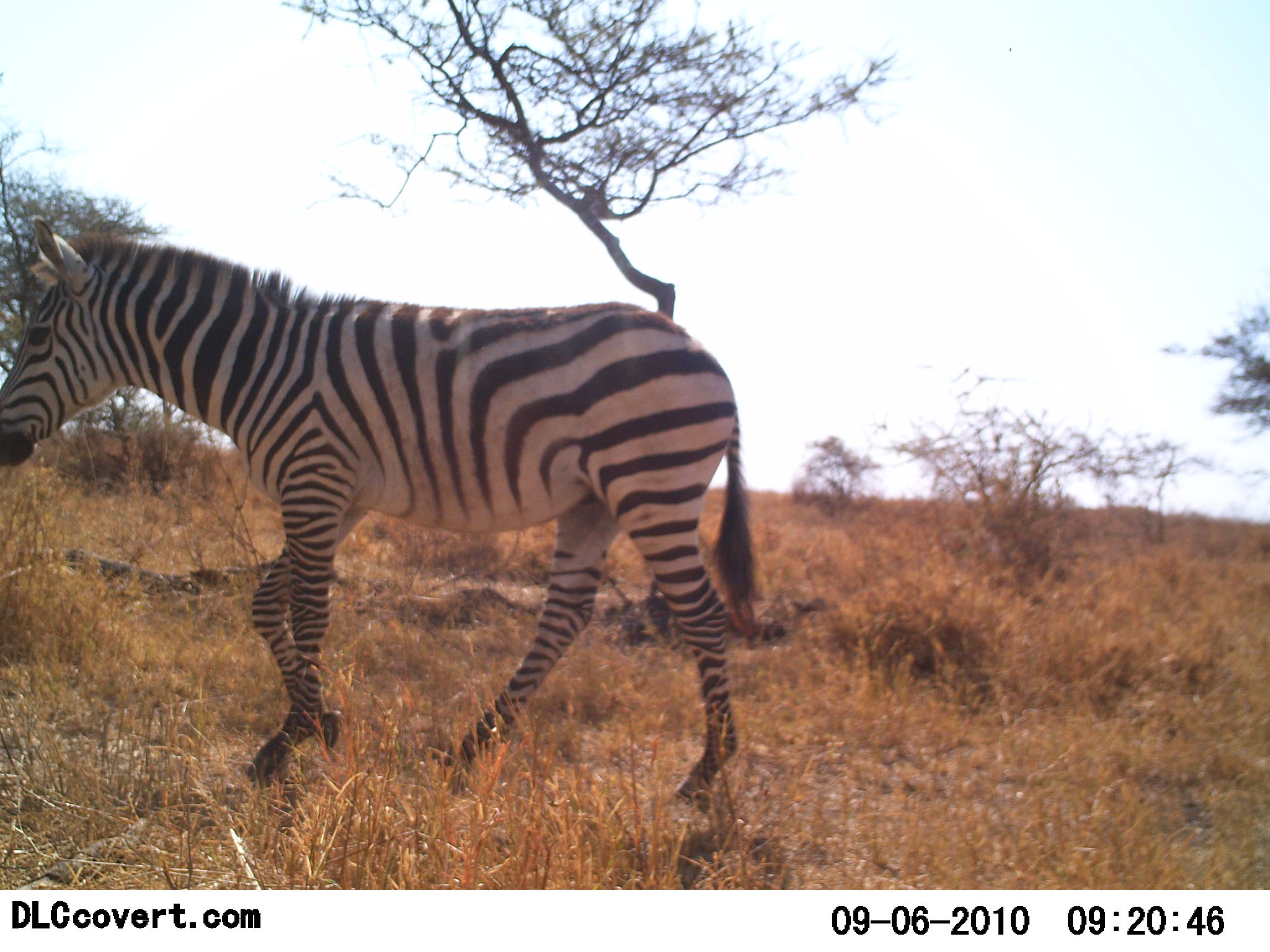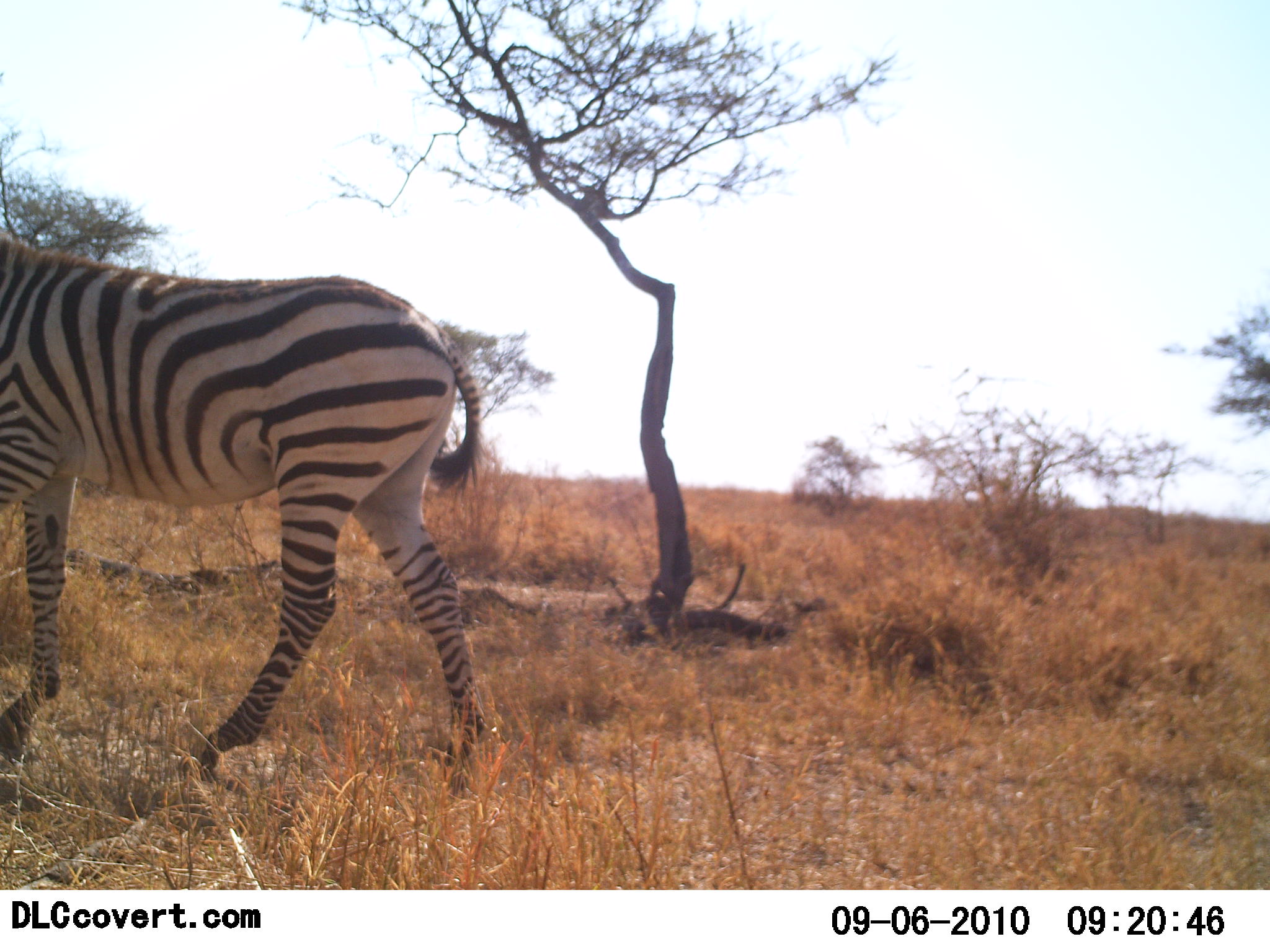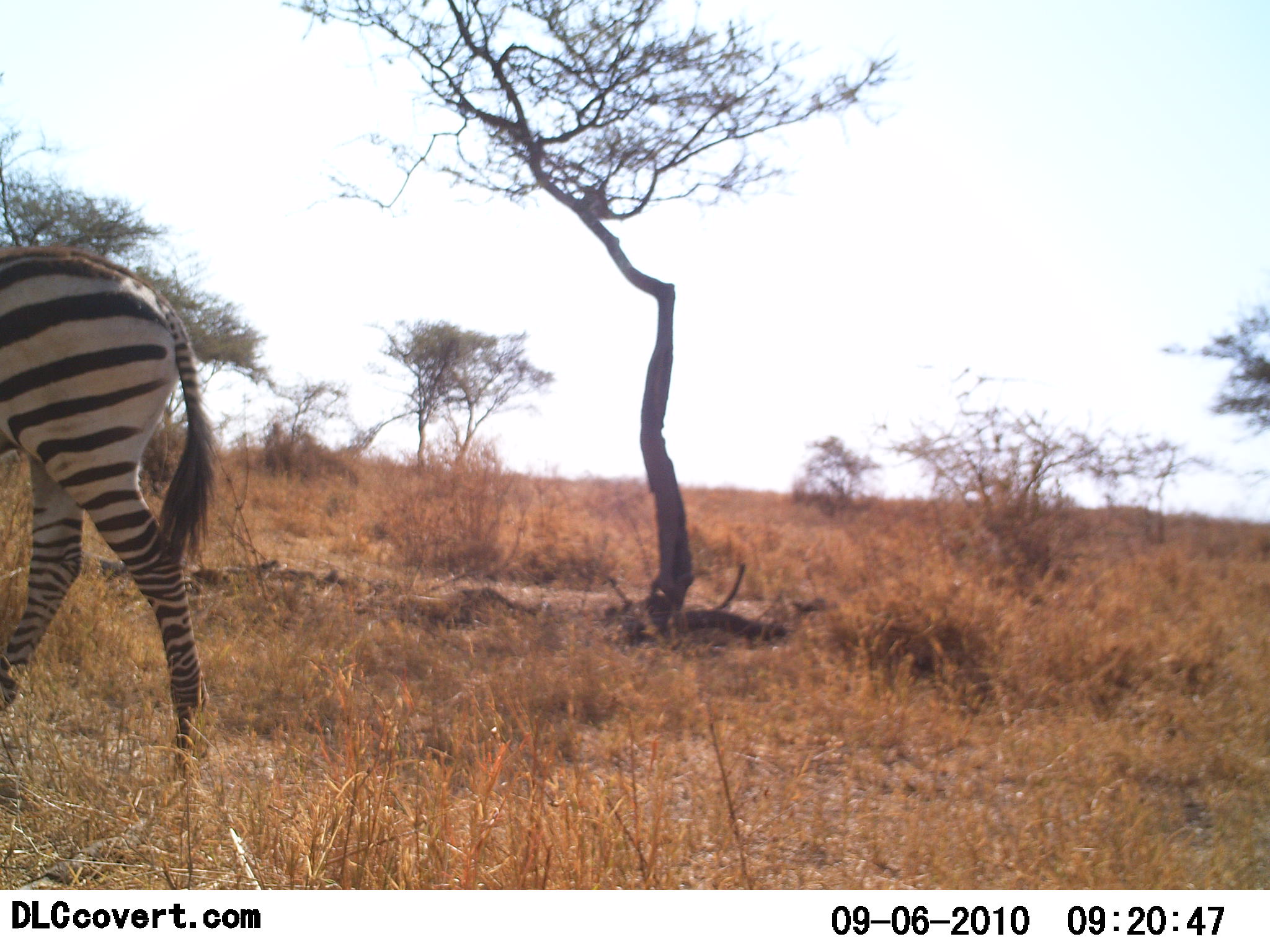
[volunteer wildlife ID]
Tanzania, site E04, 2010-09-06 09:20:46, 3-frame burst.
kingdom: Animalia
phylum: Chordata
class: Mammalia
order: Perissodactyla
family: Equidae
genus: Equus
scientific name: Equus quagga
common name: plains zebra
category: zebra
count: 1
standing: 8%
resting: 0%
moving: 100%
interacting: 0%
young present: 0%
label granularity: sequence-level